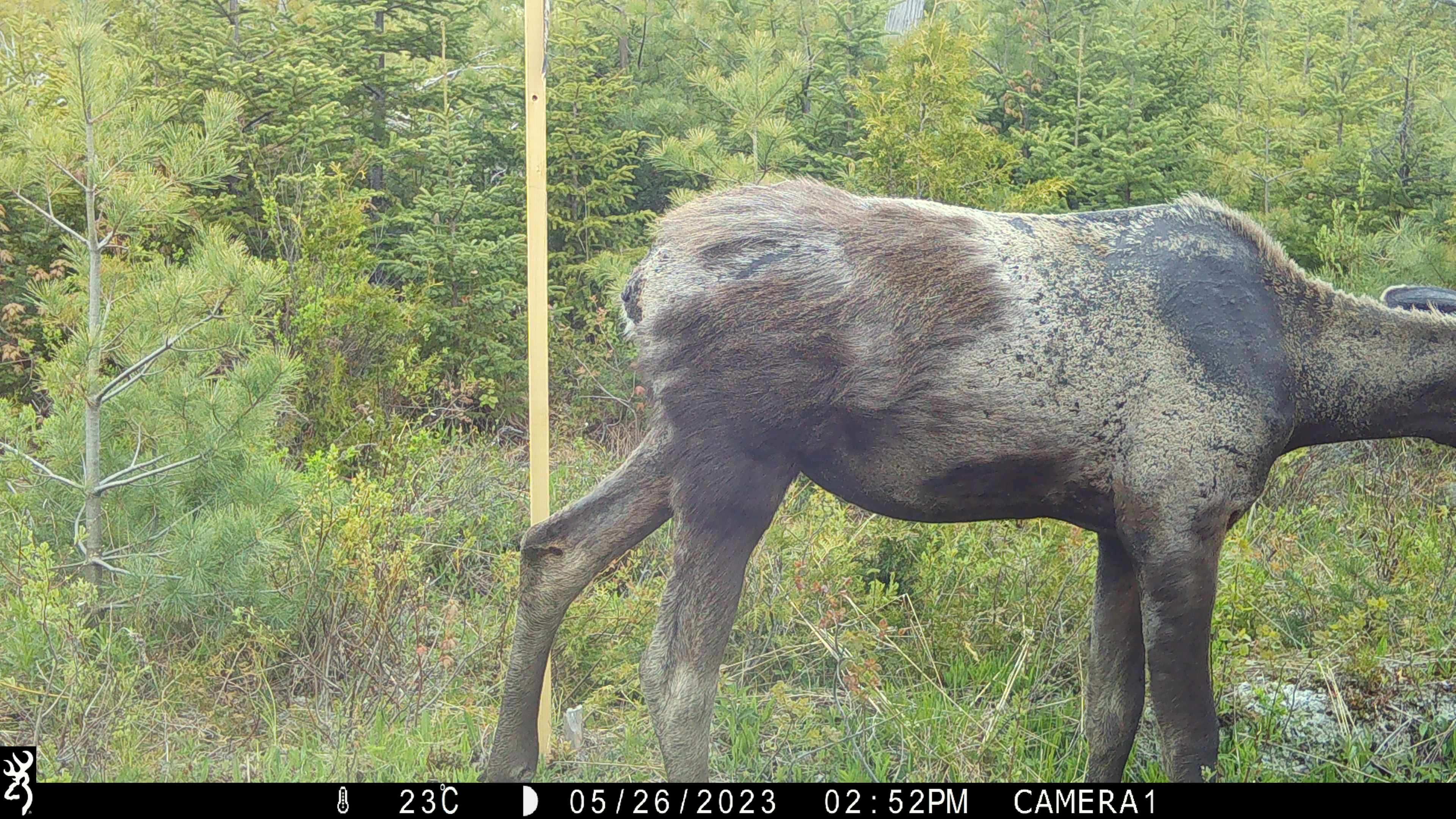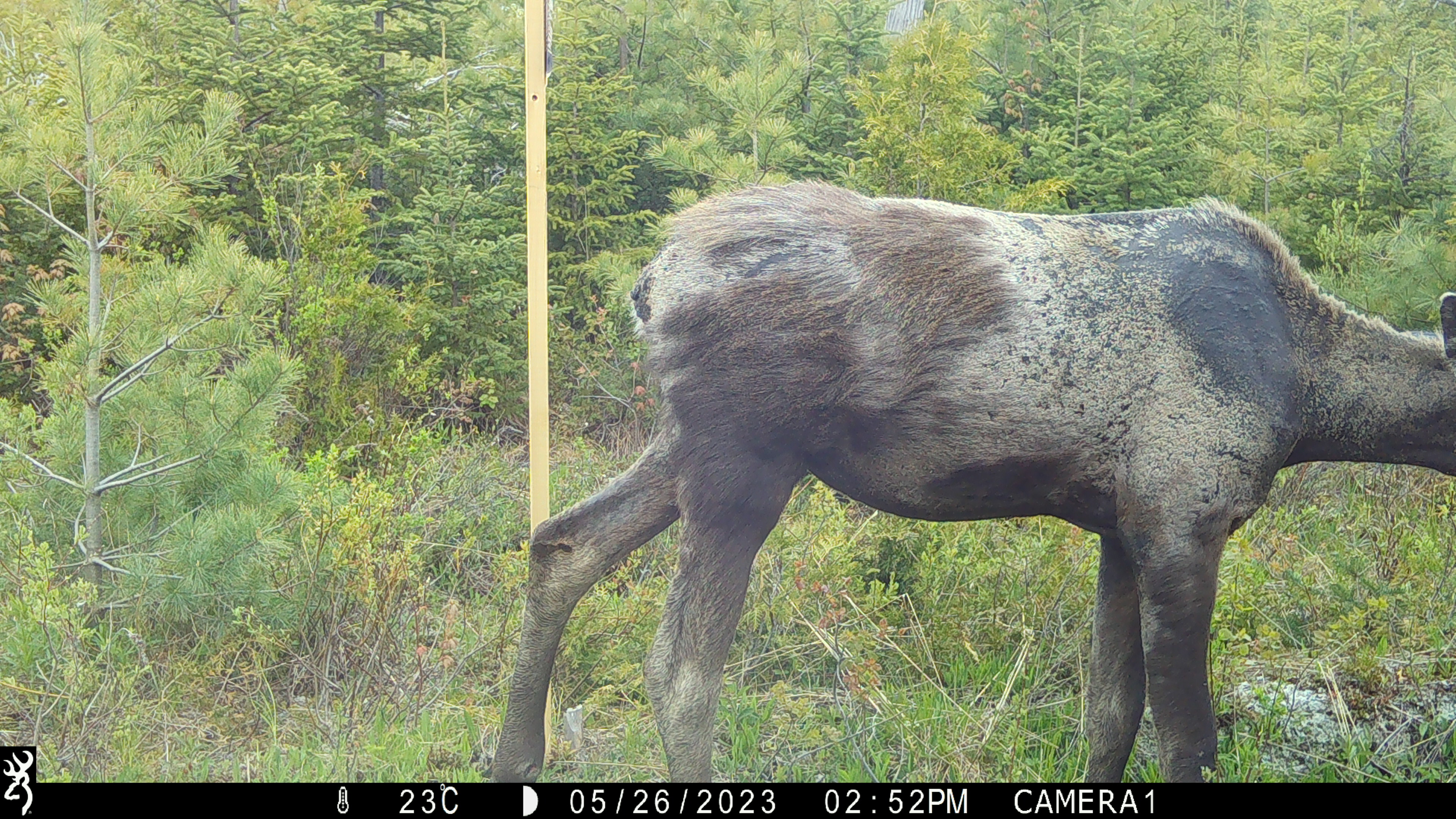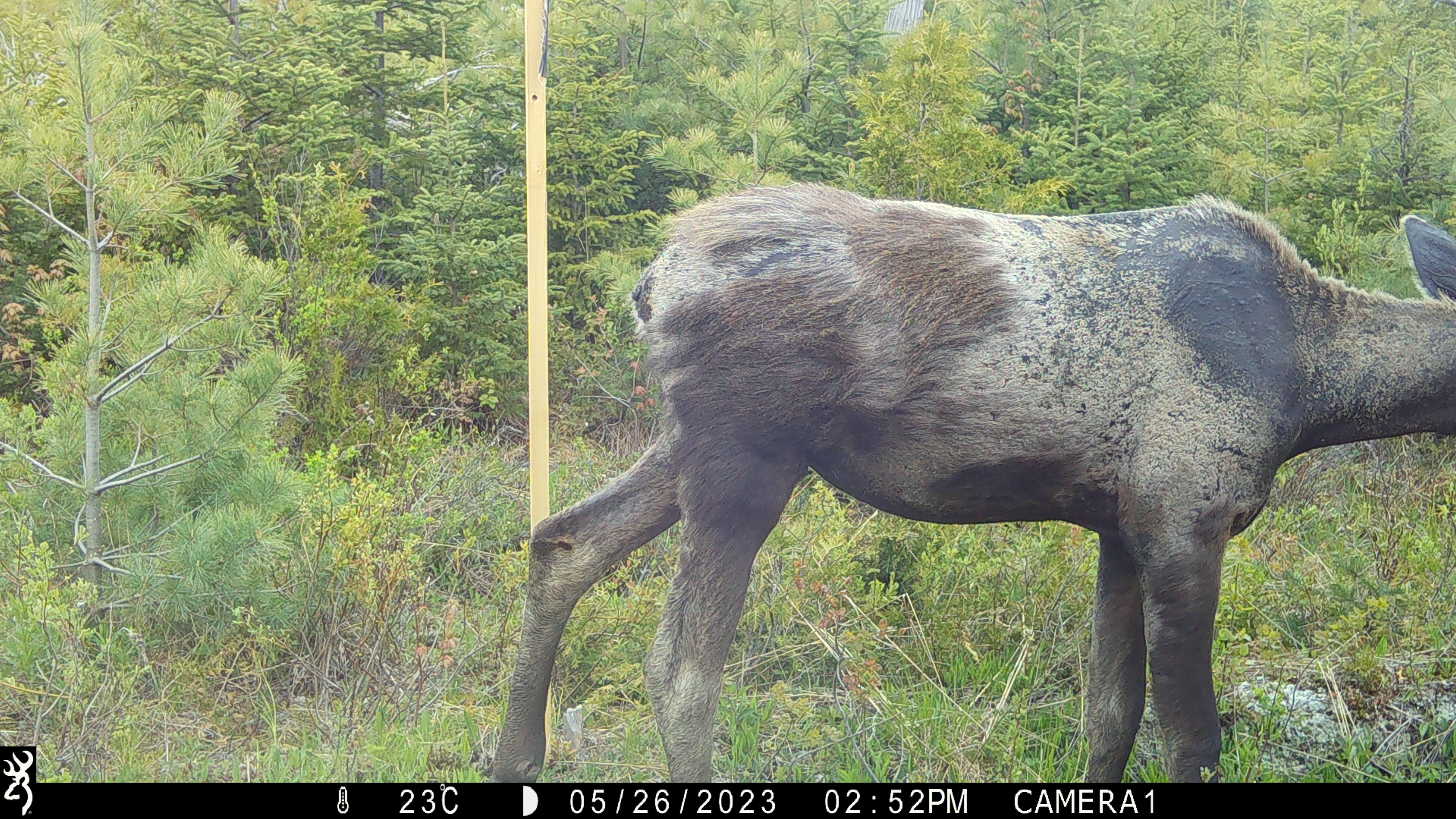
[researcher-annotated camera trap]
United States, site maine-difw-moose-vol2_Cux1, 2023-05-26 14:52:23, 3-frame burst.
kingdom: Animalia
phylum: Chordata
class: Mammalia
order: Artiodactyla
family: Cervidae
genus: Alces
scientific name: Alces alces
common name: moose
Moose (Alces alces).